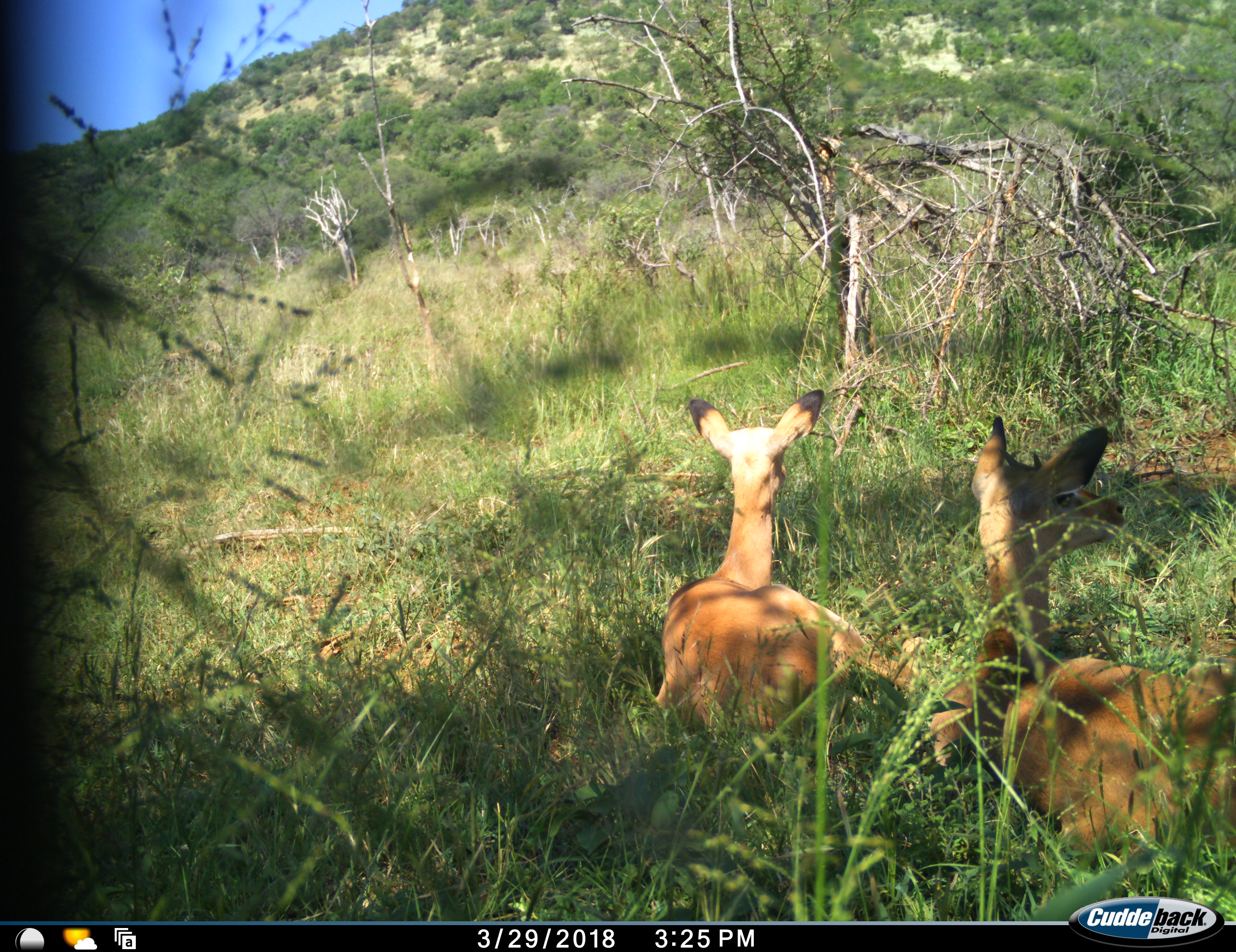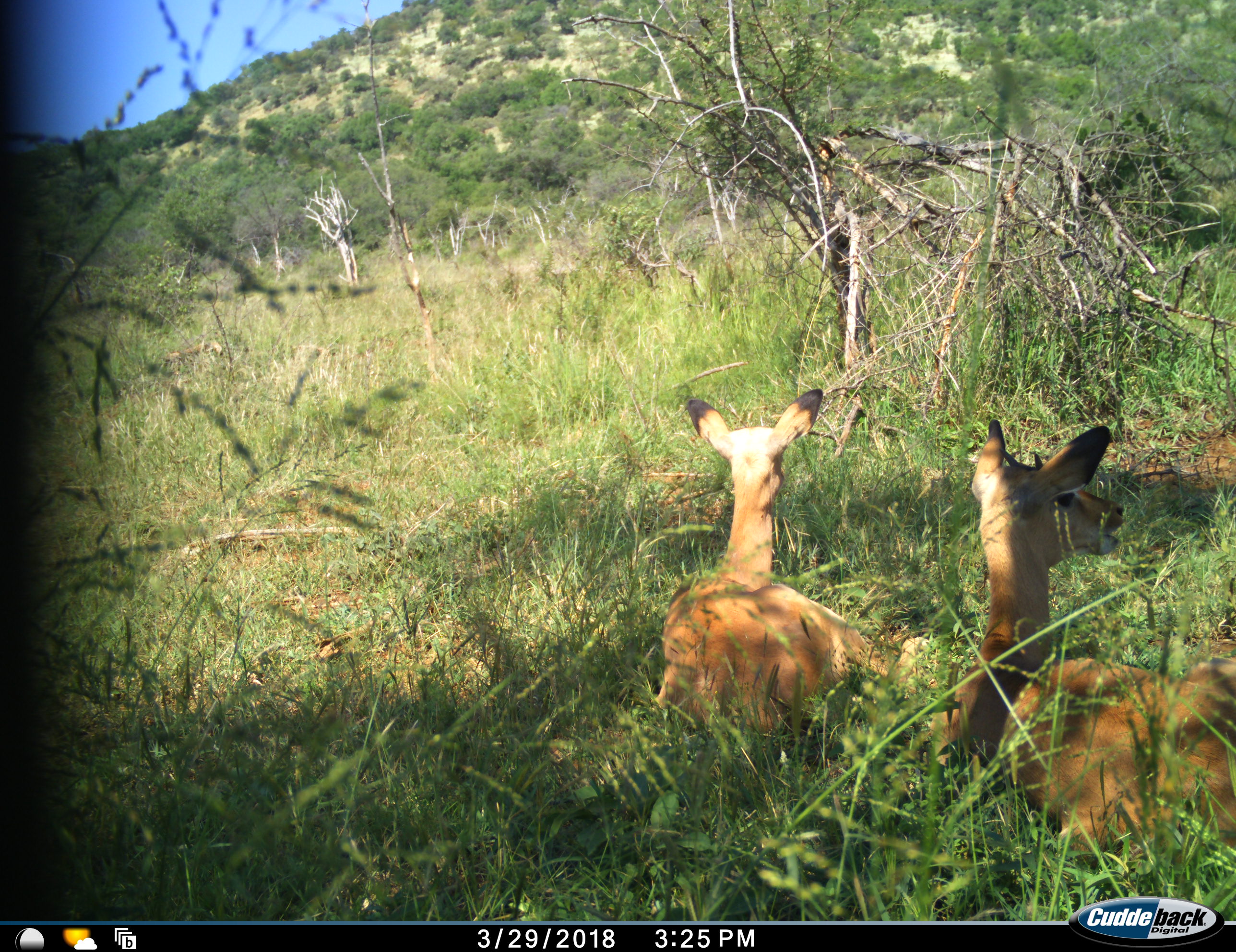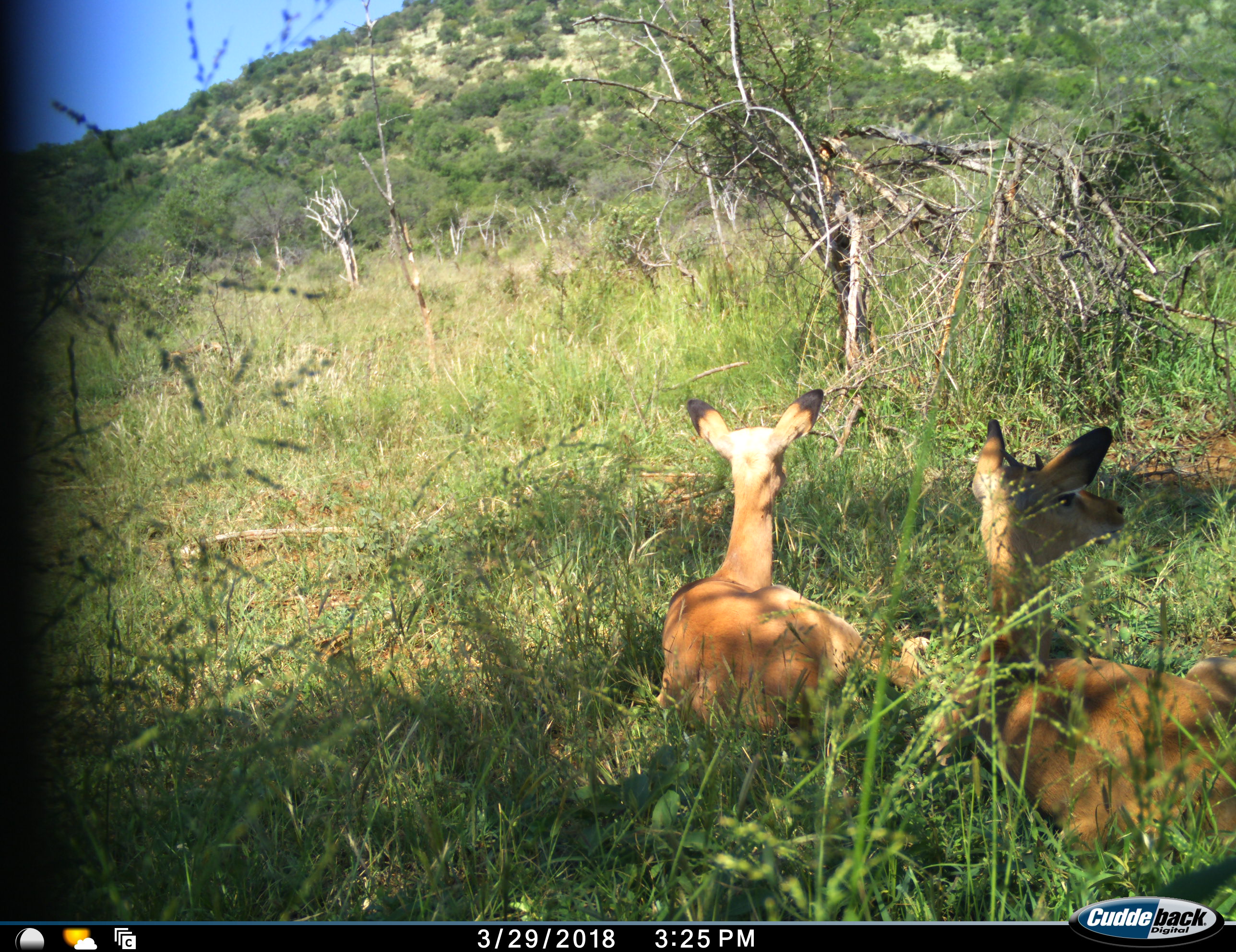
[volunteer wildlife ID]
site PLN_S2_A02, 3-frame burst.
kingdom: Animalia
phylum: Chordata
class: Mammalia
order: Artiodactyla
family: Bovidae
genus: Aepyceros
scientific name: Aepyceros melampus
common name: impala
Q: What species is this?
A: Impala (Aepyceros melampus).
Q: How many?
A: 2.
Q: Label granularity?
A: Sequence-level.